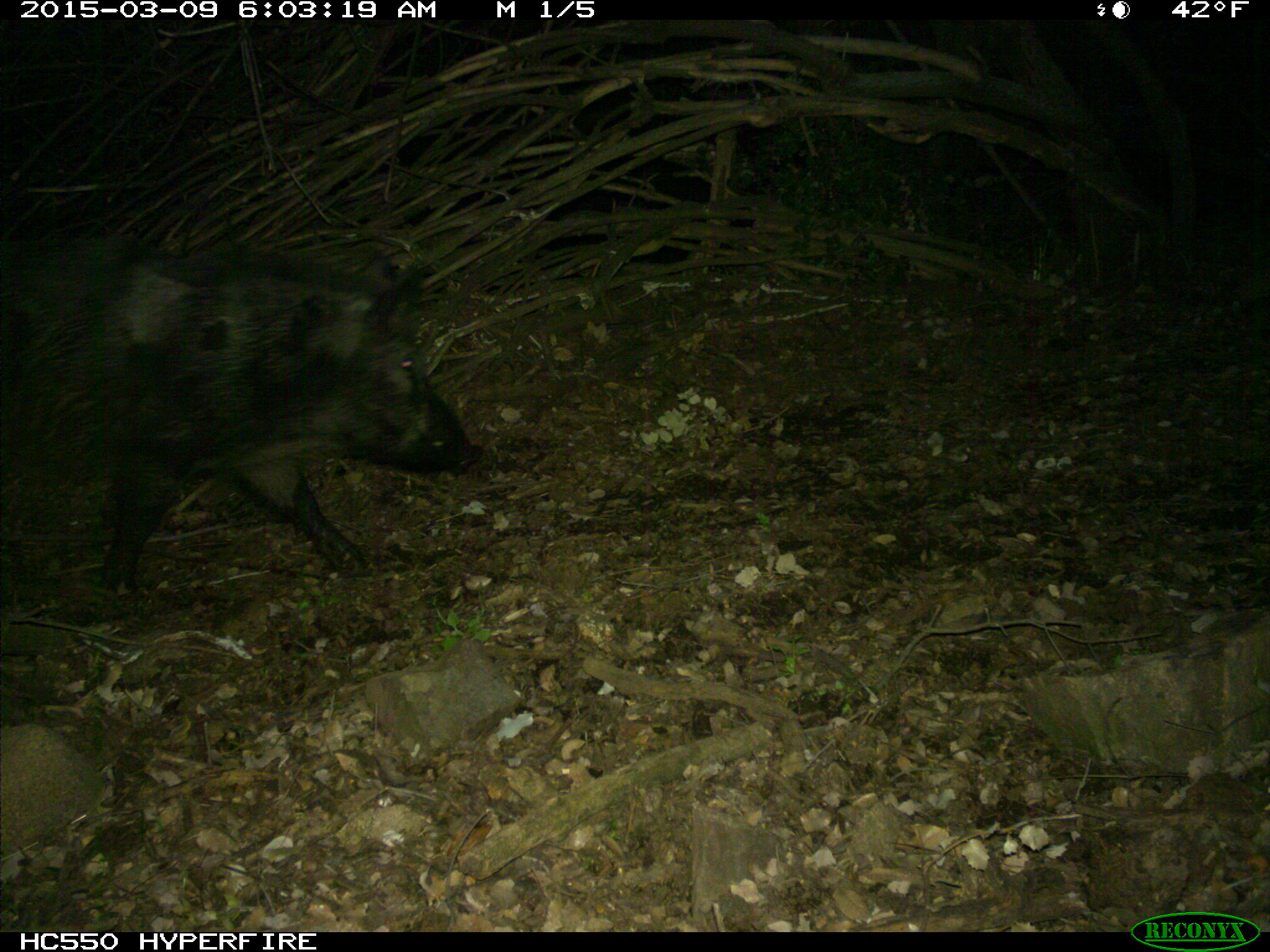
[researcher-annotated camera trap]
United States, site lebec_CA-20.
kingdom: Animalia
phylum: Chordata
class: Mammalia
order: Artiodactyla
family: Suidae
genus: Sus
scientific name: Sus scrofa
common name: wild boar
Sus scrofa (wild boar).